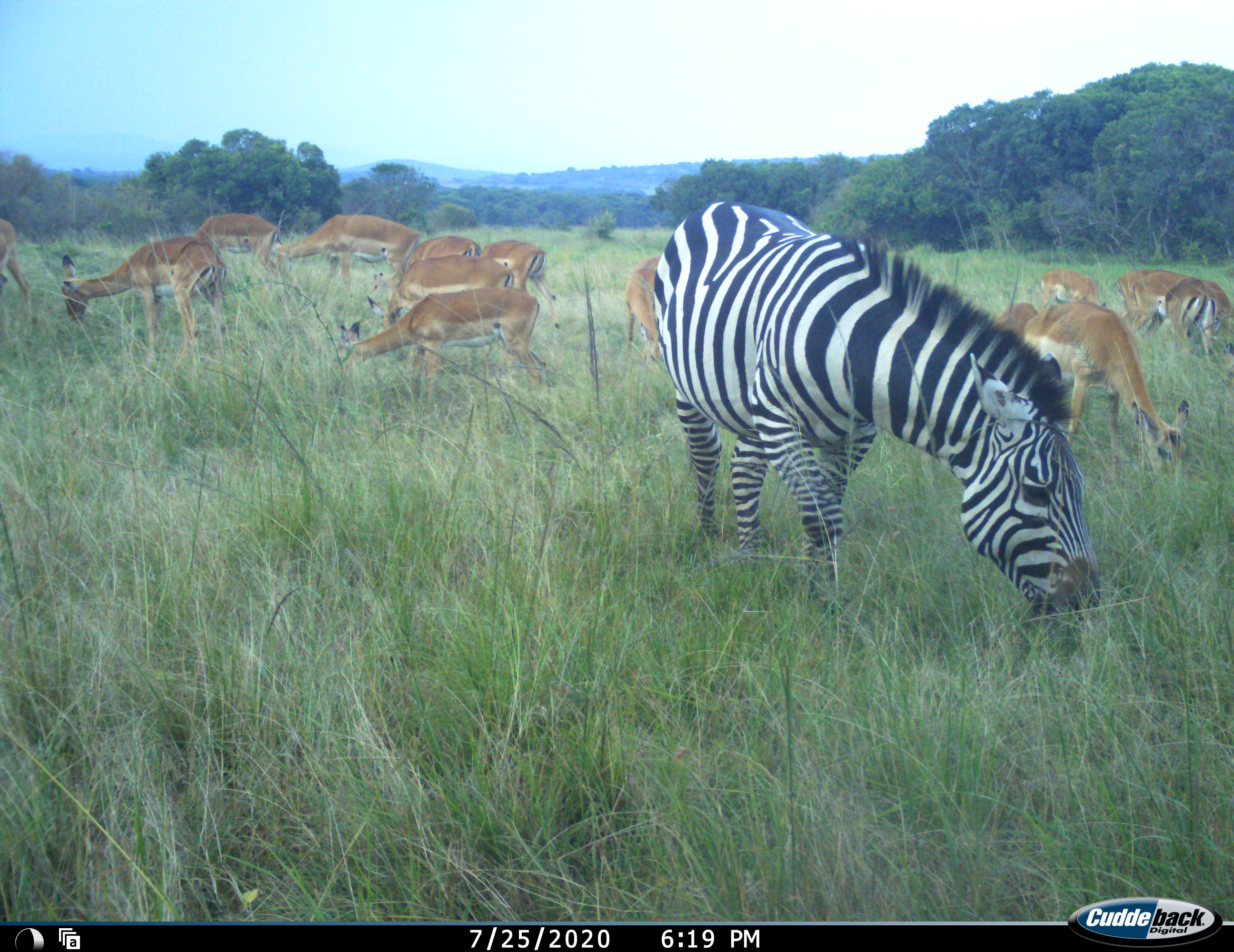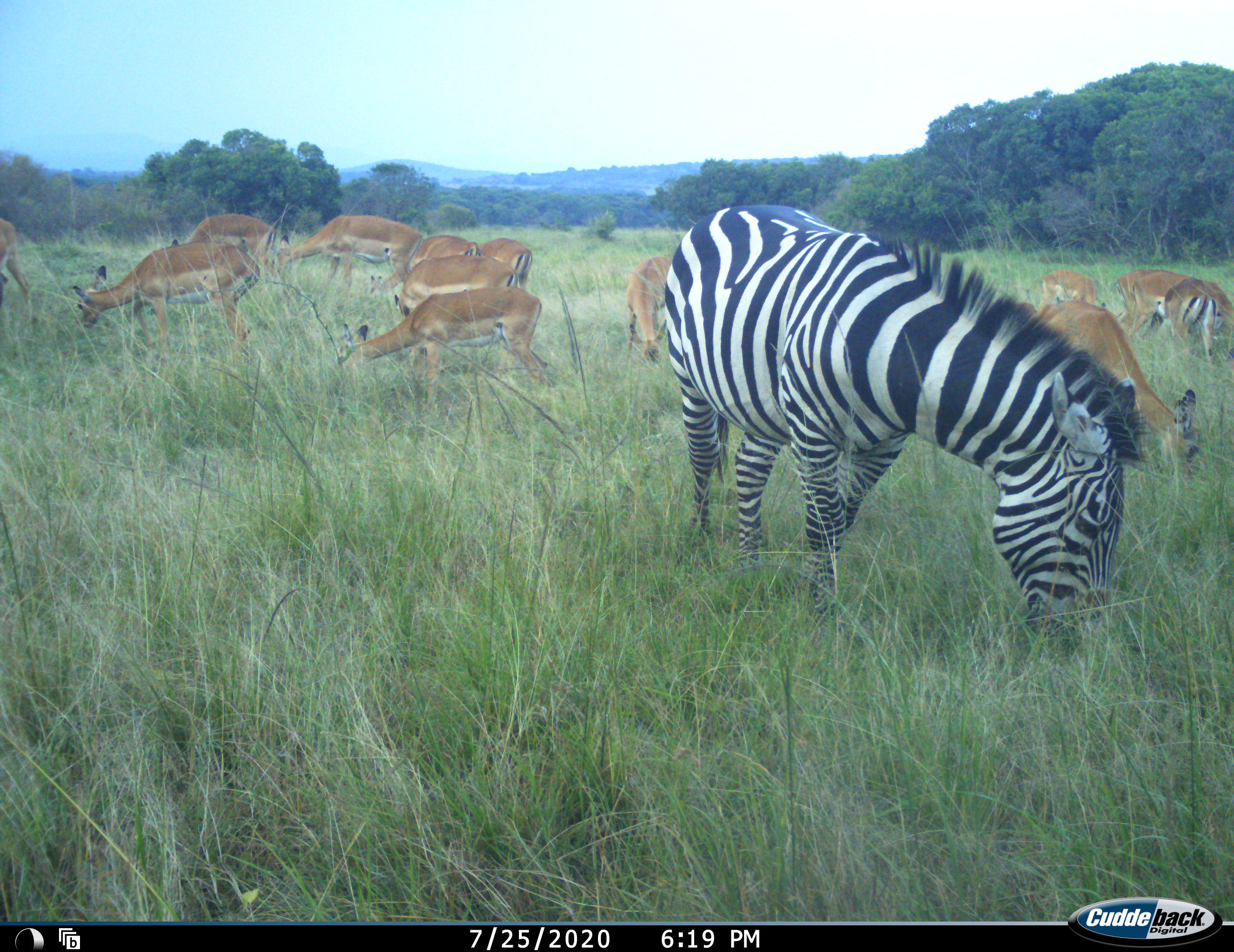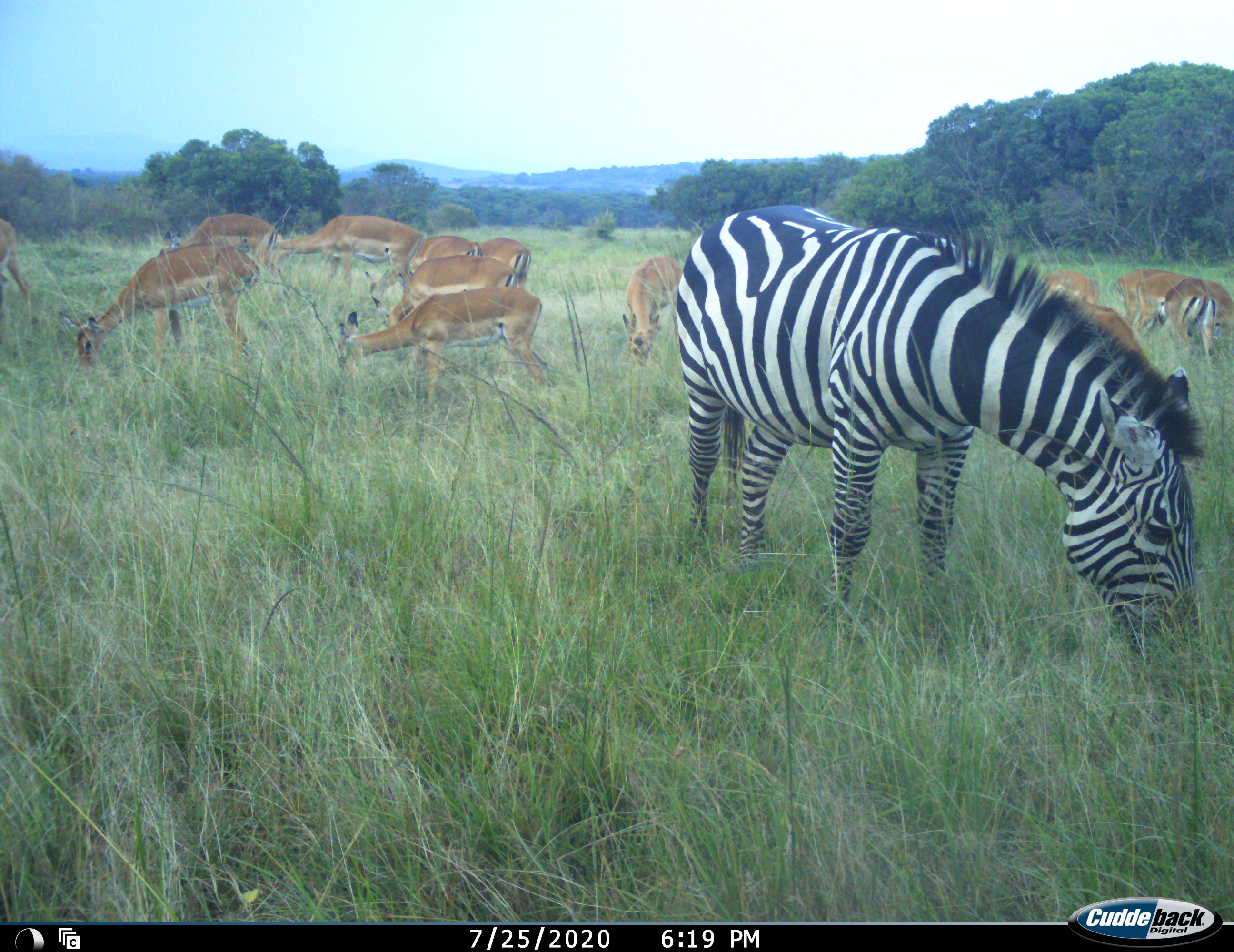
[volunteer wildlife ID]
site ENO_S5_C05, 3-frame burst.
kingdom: Animalia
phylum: Chordata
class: Mammalia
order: Artiodactyla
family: Bovidae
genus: Aepyceros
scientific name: Aepyceros melampus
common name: impala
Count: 11-50.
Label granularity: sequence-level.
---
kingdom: Animalia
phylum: Chordata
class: Mammalia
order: Perissodactyla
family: Equidae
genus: Equus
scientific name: Equus quagga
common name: plains zebra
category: zebraplains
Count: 1.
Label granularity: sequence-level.